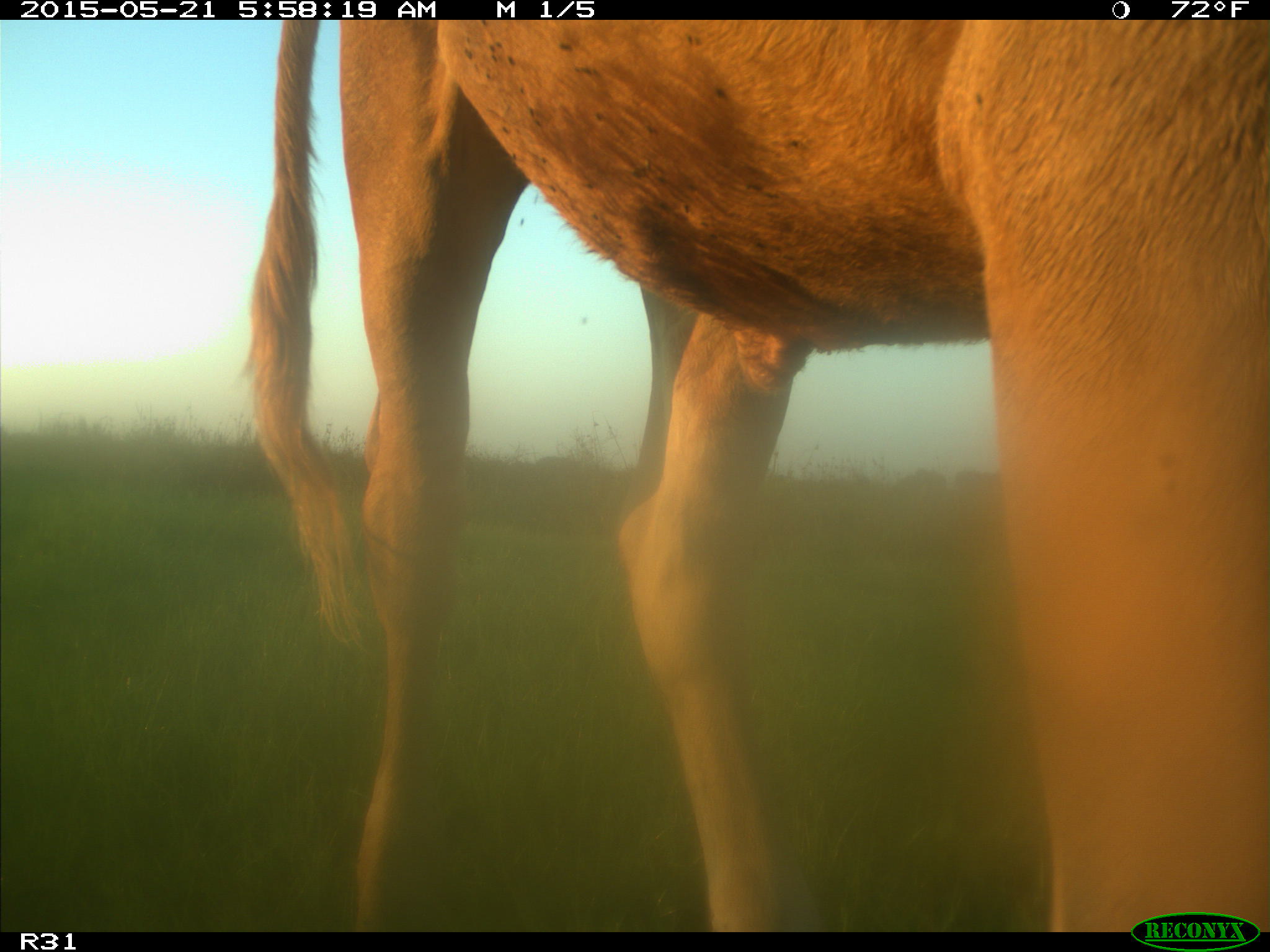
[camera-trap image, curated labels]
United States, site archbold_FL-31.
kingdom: Animalia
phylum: Chordata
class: Mammalia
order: Artiodactyla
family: Bovidae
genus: Bos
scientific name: Bos taurus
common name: domestic cow